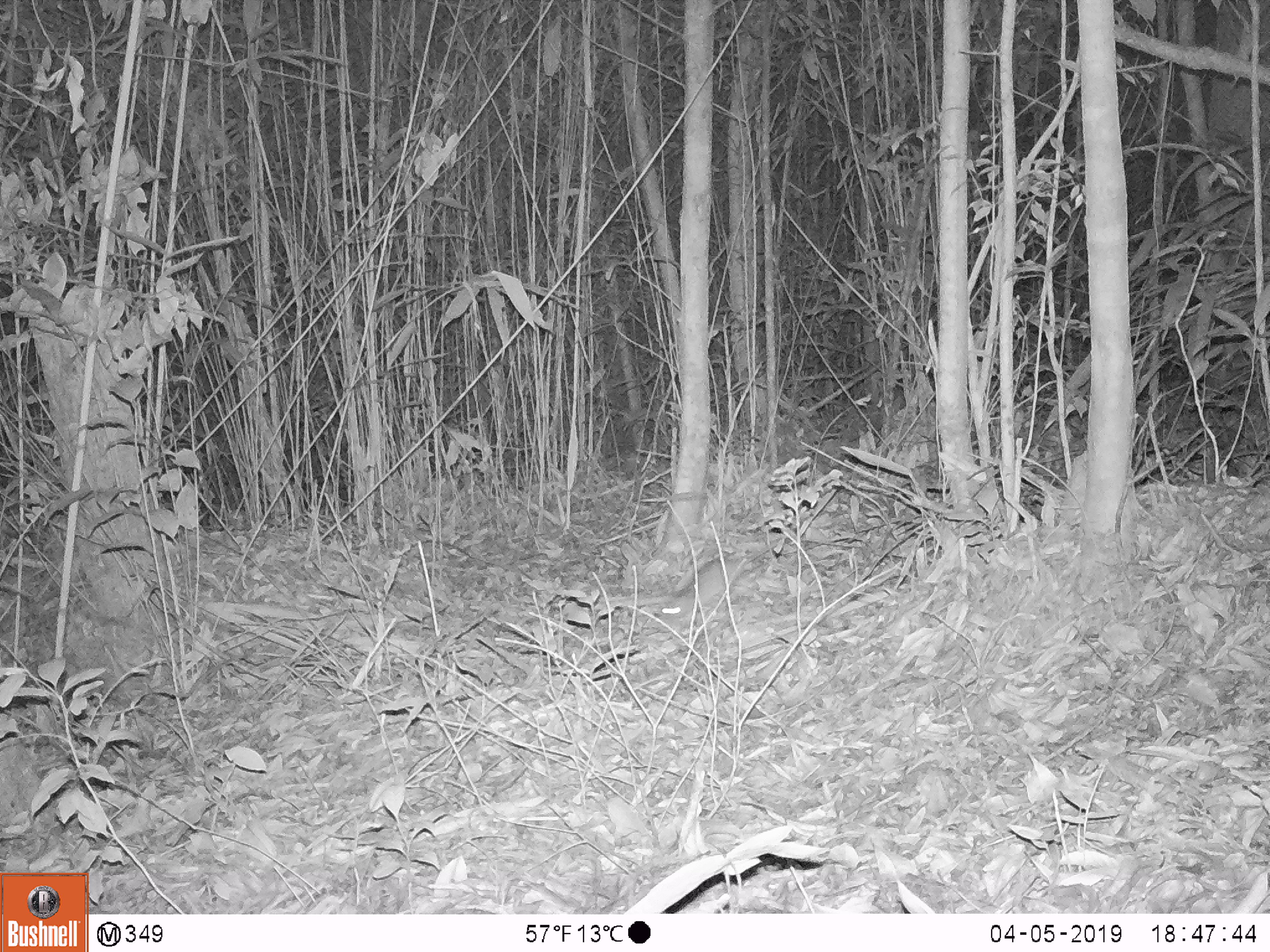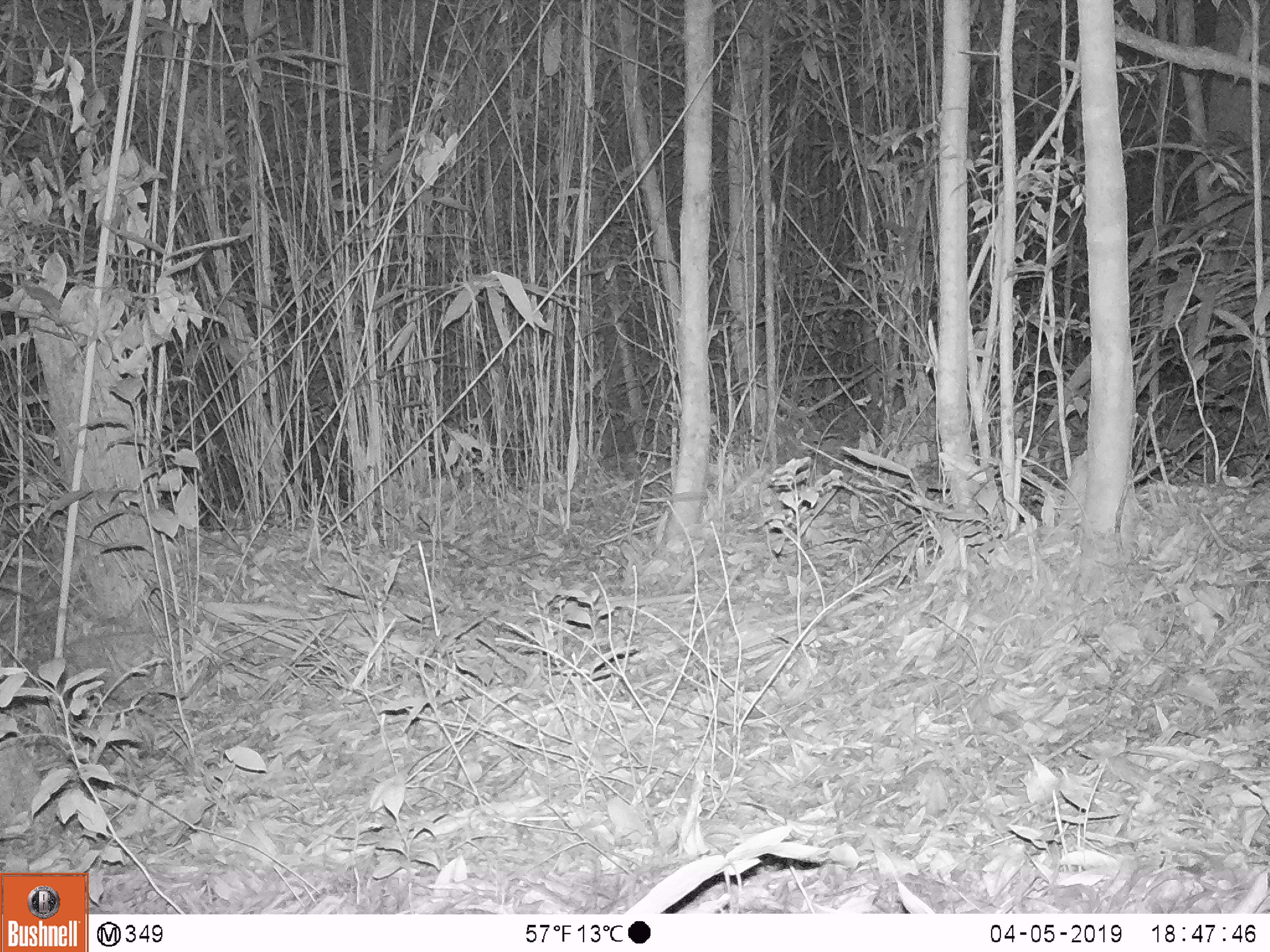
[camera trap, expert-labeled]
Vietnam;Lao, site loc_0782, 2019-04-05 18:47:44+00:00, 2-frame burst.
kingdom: Animalia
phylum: Chordata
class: Mammalia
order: Rodentia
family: Muridae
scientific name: Muridae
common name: old-world mice and rats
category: unidentified murid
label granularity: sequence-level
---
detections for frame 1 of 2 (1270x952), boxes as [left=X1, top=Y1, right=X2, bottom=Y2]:
unidentified murid: [left=661, top=540, right=777, bottom=626]